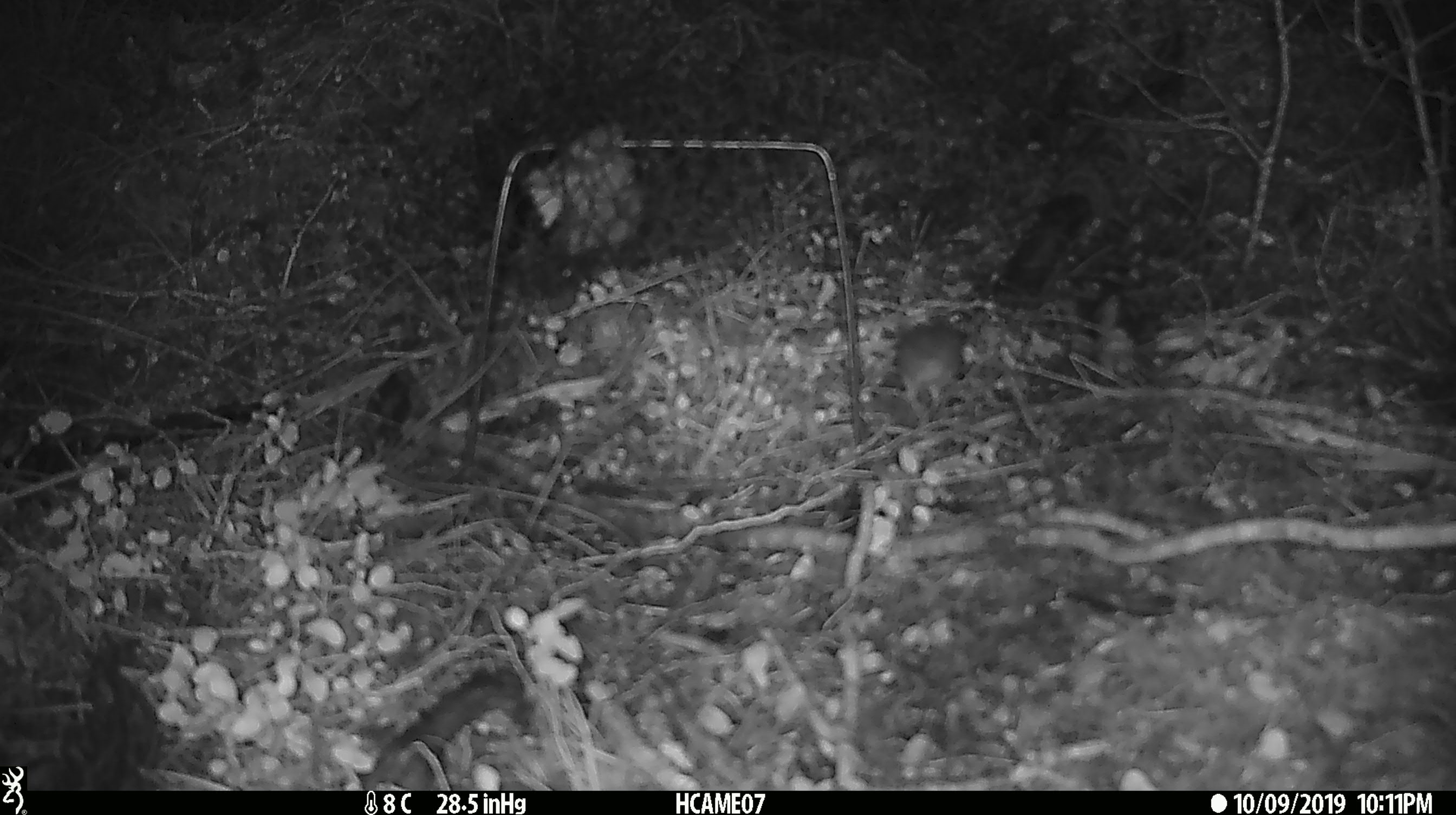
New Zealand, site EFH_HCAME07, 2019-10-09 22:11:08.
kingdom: Animalia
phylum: Chordata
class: Mammalia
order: Rodentia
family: Muridae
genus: Mus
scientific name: Mus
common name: mouse